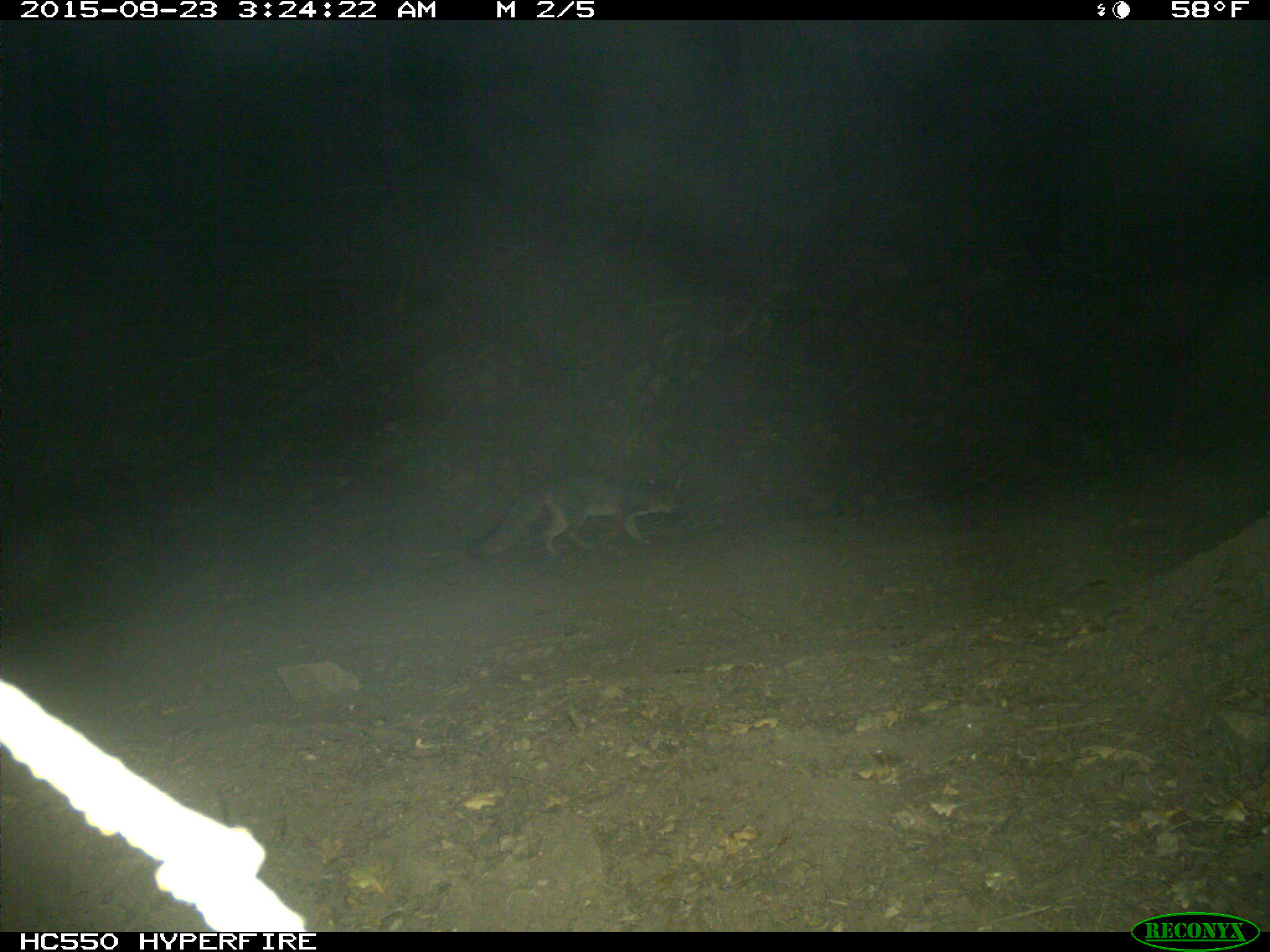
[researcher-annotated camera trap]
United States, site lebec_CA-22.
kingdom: Animalia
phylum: Chordata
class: Mammalia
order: Carnivora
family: Canidae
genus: Urocyon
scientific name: Urocyon cinereoargenteus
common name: gray fox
Urocyon cinereoargenteus (gray fox).